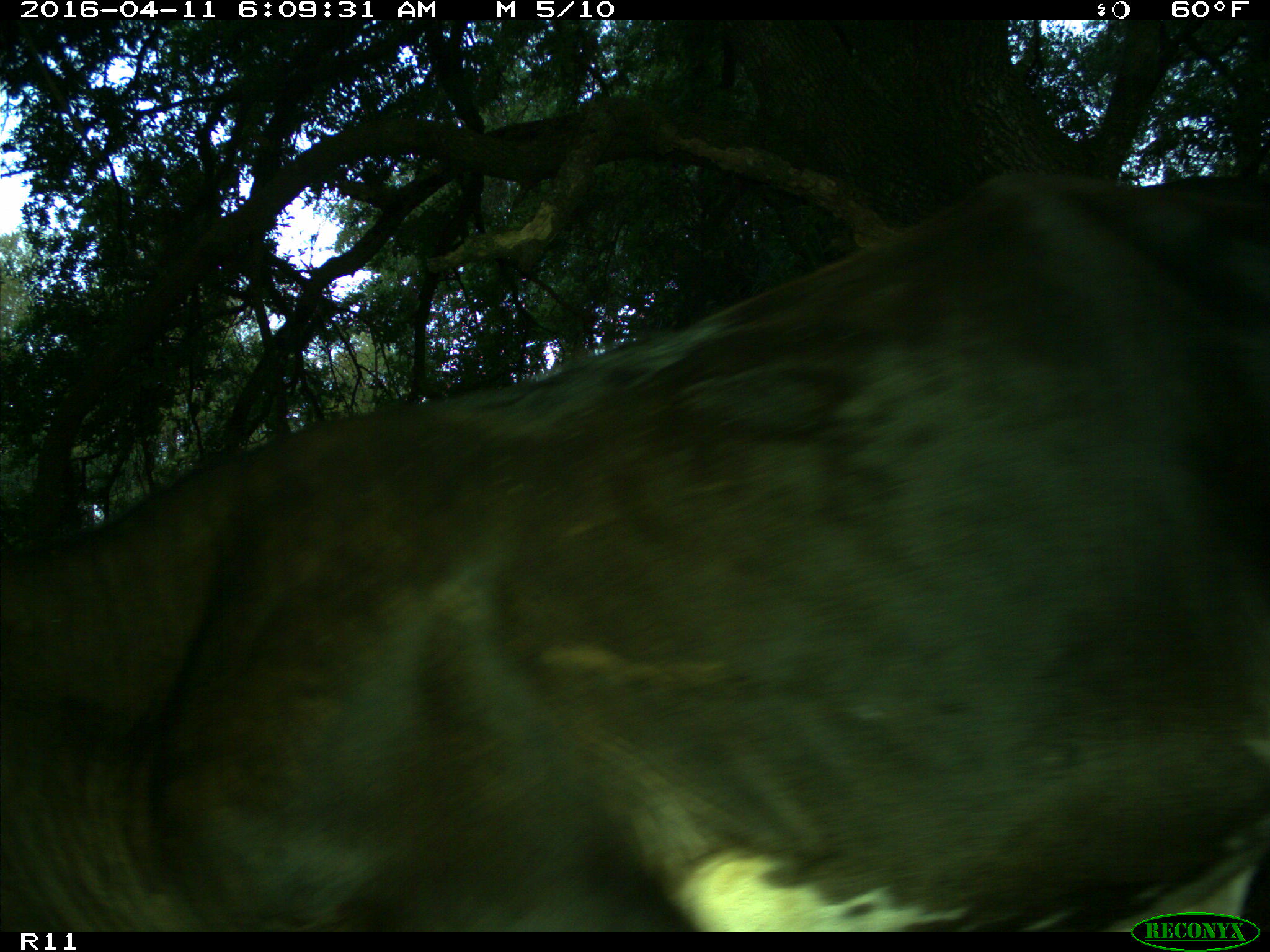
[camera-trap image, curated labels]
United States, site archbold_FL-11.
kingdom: Animalia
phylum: Chordata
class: Mammalia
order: Artiodactyla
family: Bovidae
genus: Bos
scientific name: Bos taurus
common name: domestic cow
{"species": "Bos taurus (domestic cow)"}